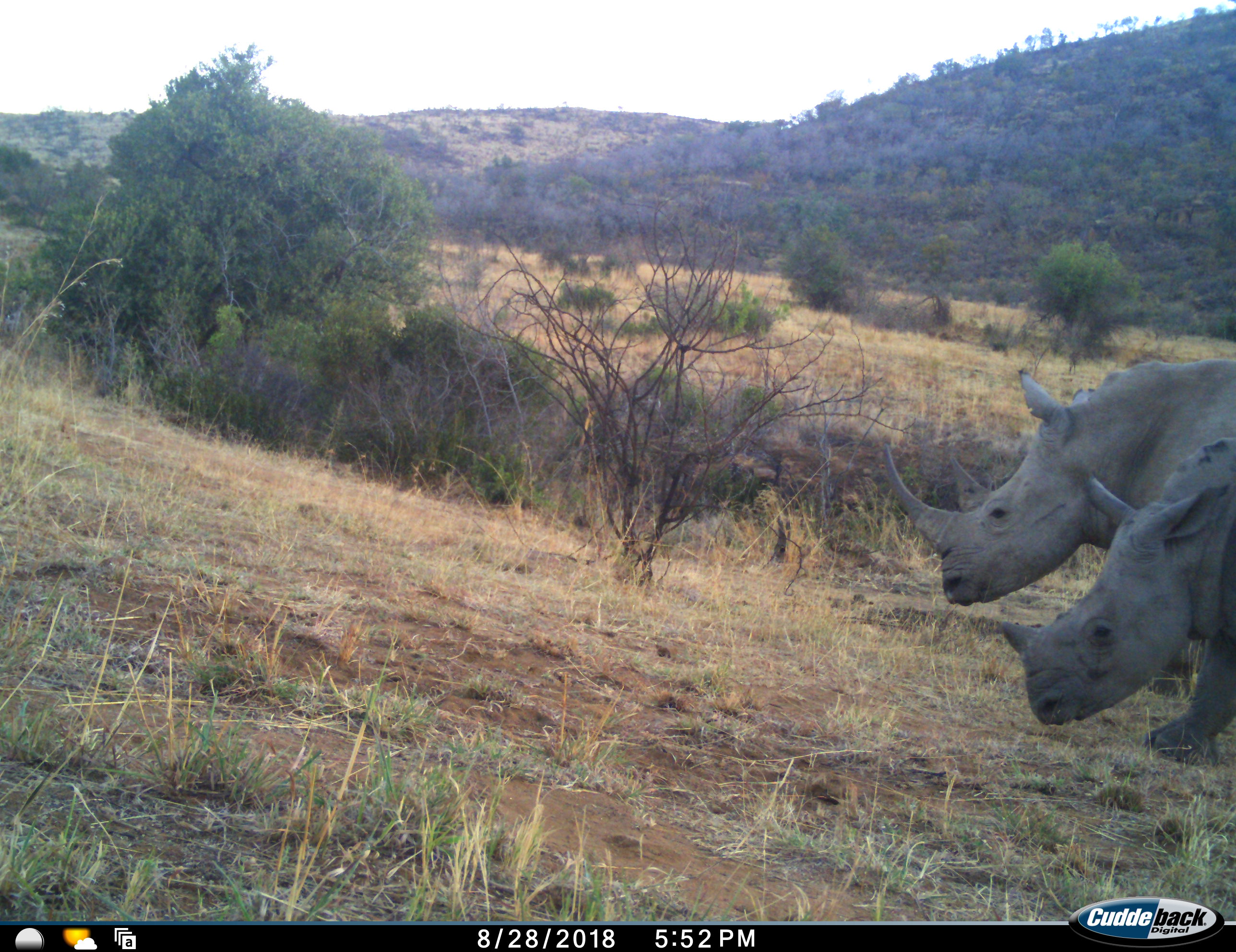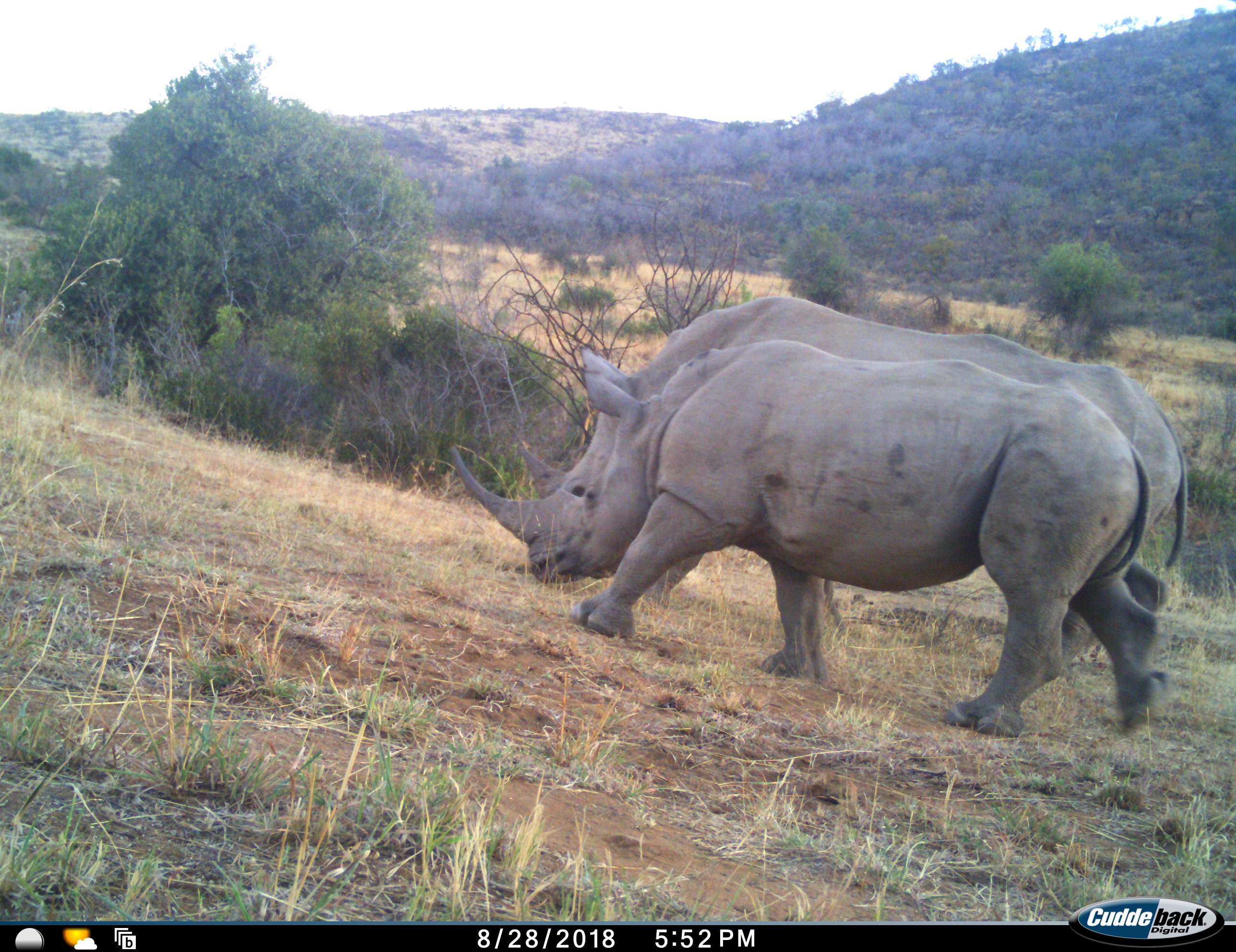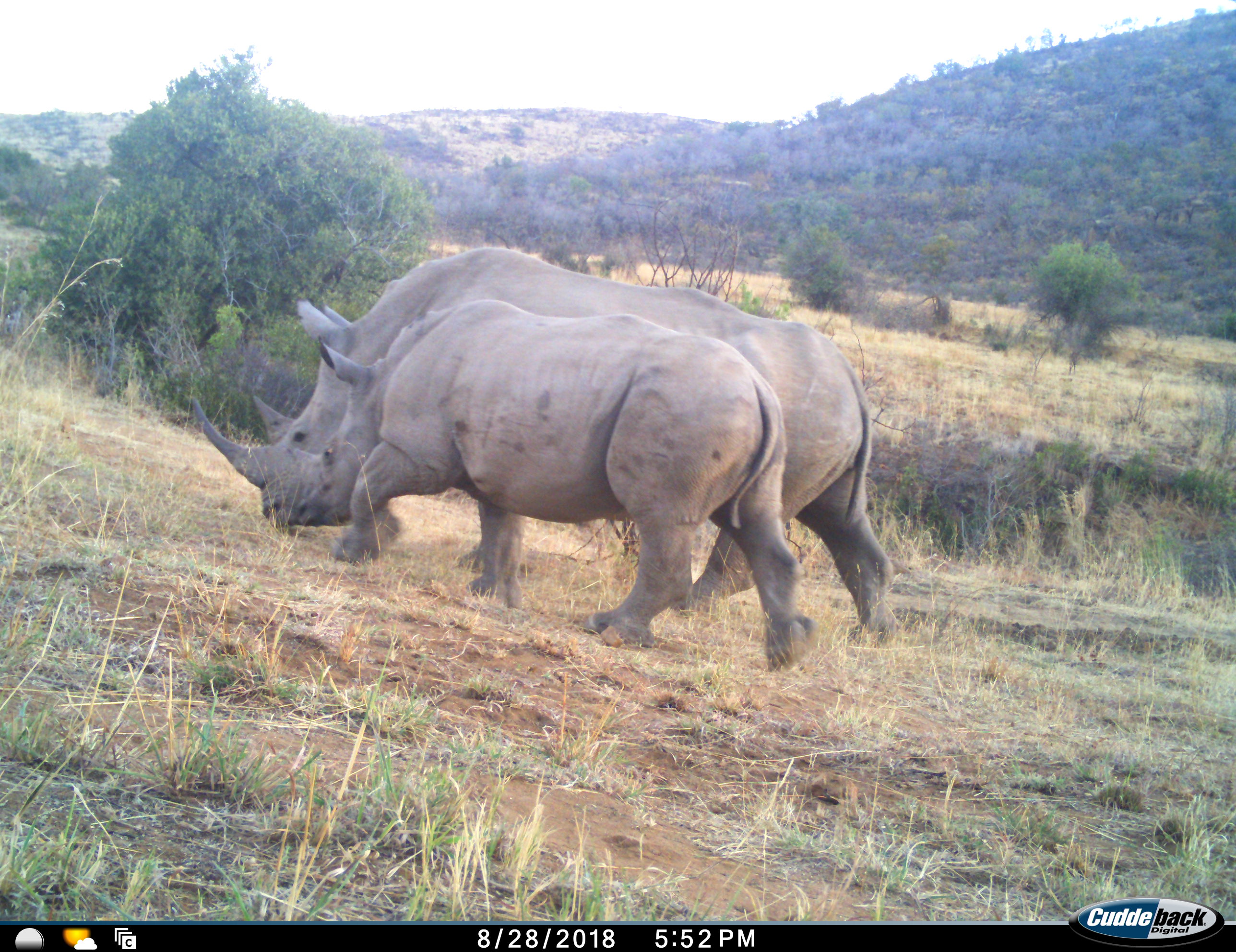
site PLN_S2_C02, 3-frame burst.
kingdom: Animalia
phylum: Chordata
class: Mammalia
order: Perissodactyla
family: Rhinocerotidae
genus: Ceratotherium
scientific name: Ceratotherium simum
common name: white rhinoceros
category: rhinoceroswhite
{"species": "rhinoceroswhite (white rhinoceros) (Ceratotherium simum)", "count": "2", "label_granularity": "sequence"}